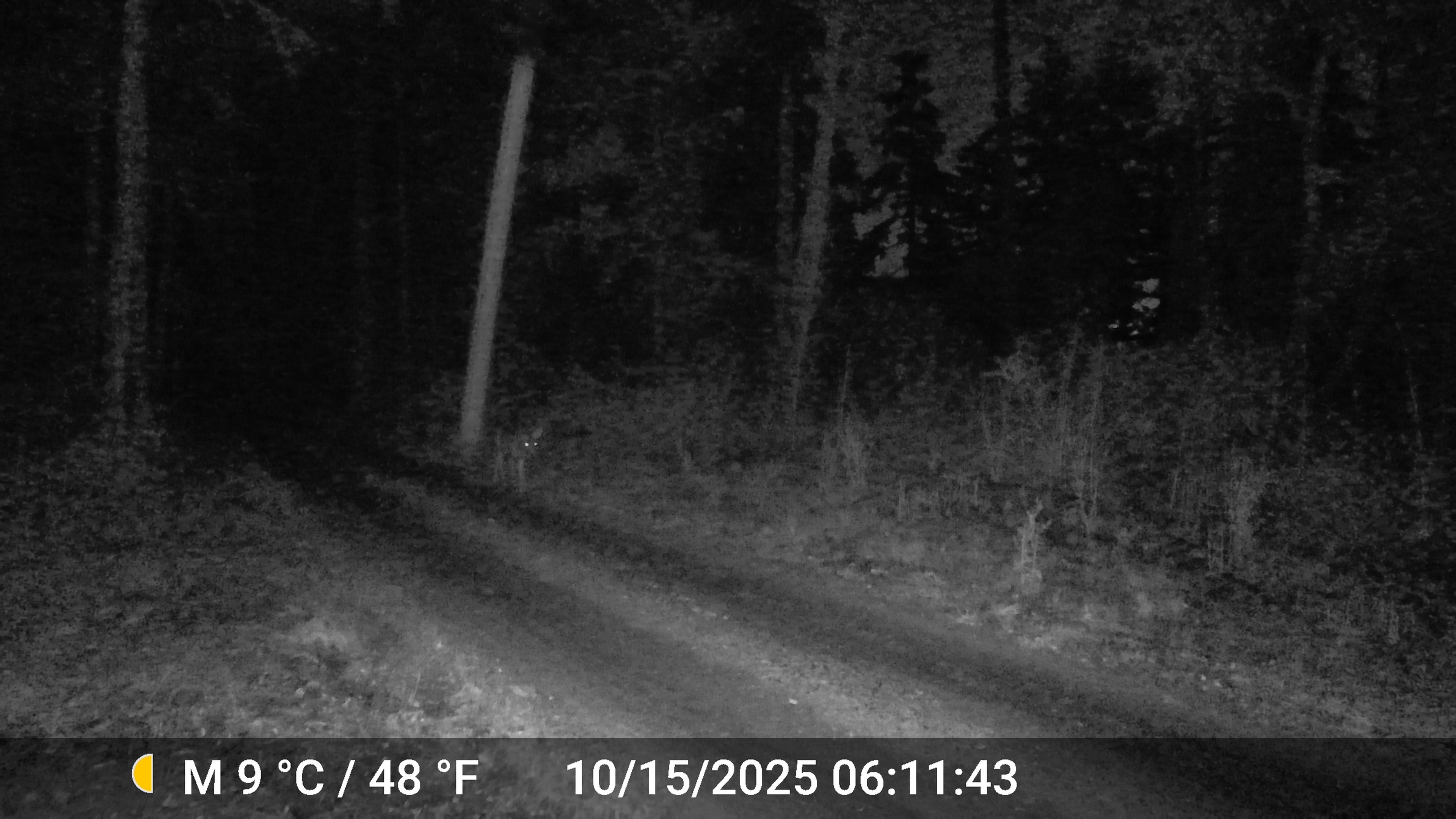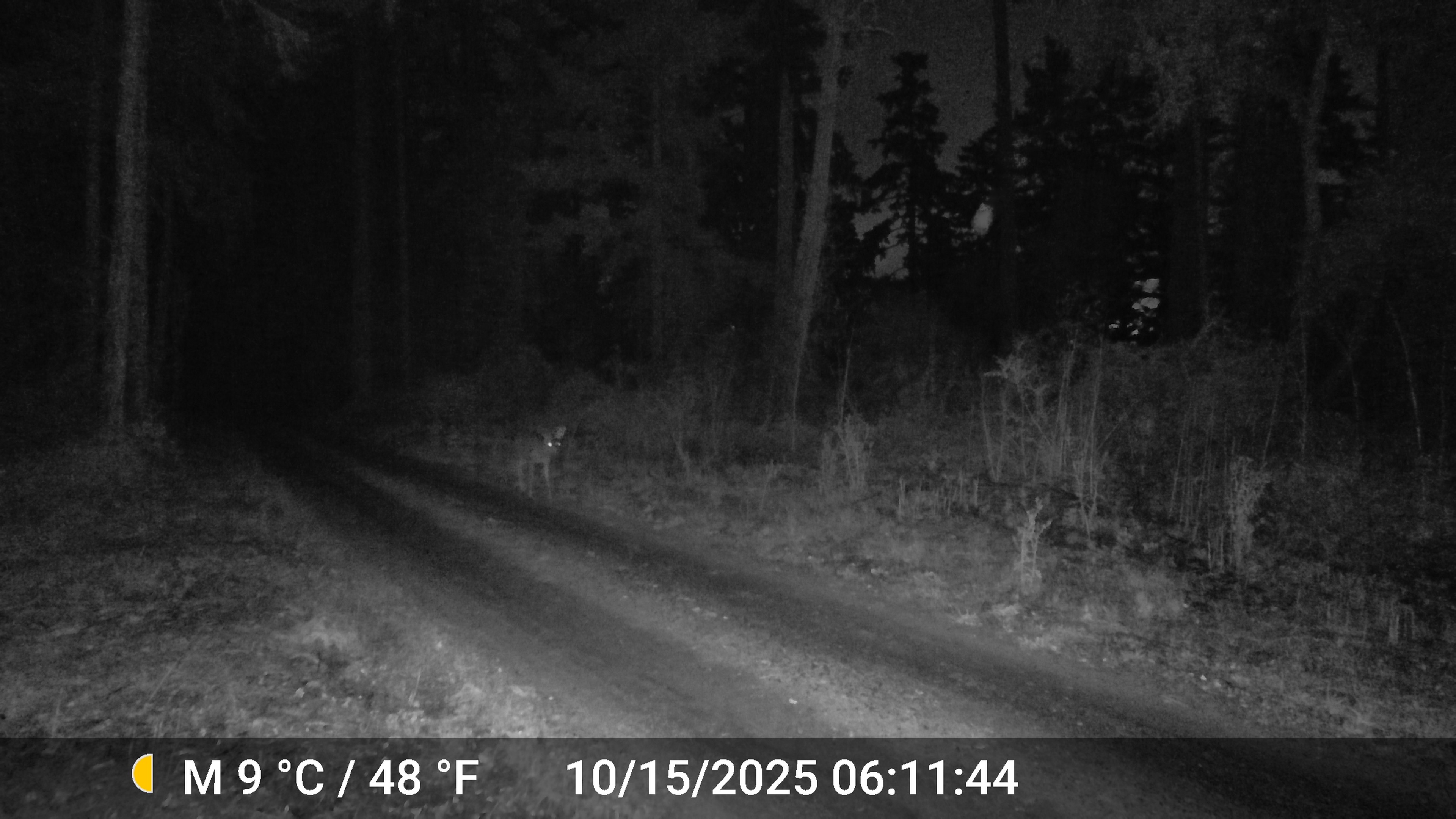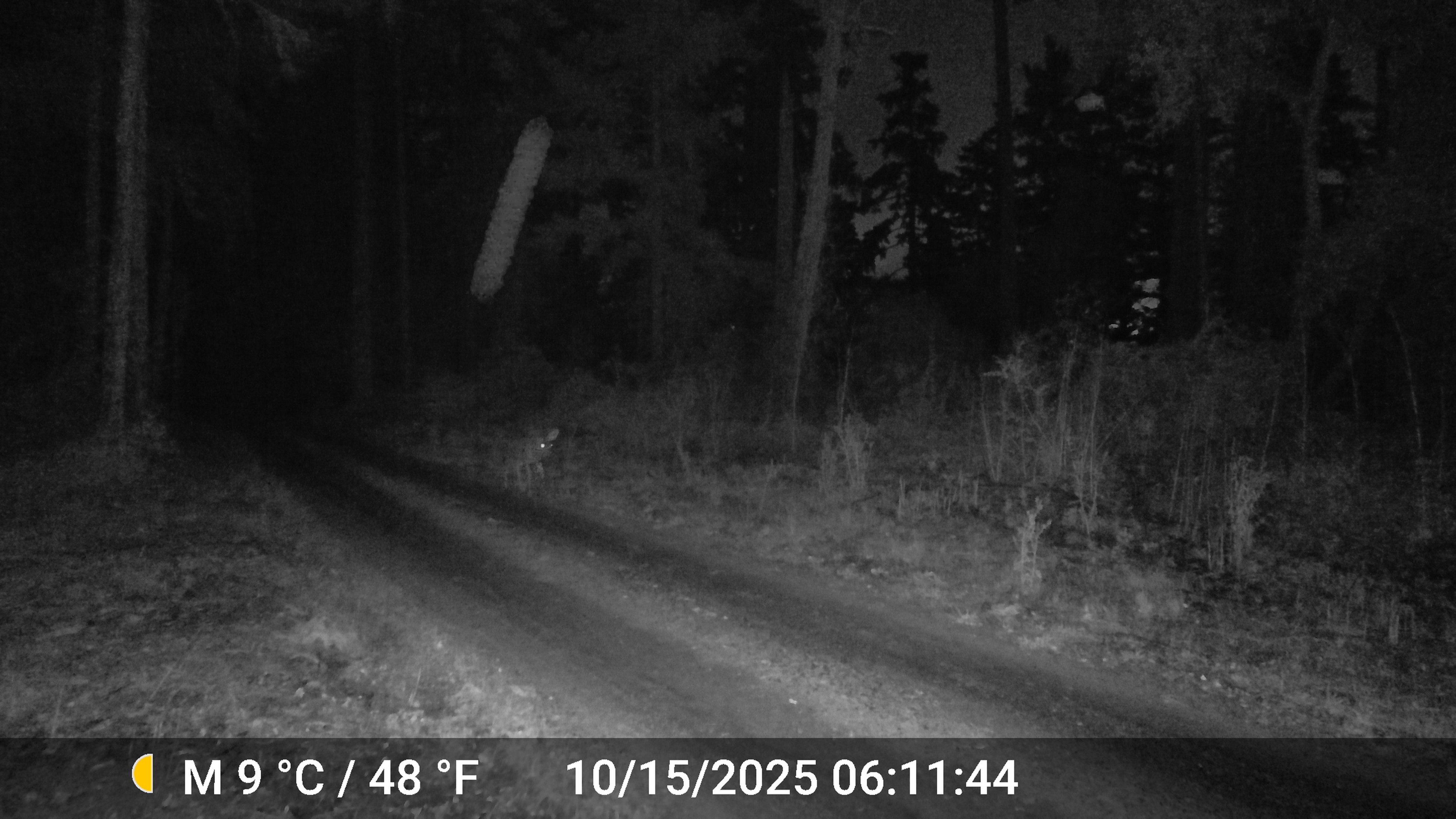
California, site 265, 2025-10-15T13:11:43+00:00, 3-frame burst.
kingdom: Animalia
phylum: Chordata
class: Mammalia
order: Artiodactyla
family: Cervidae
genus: Odocoileus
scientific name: Odocoileus hemionus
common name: mule deer